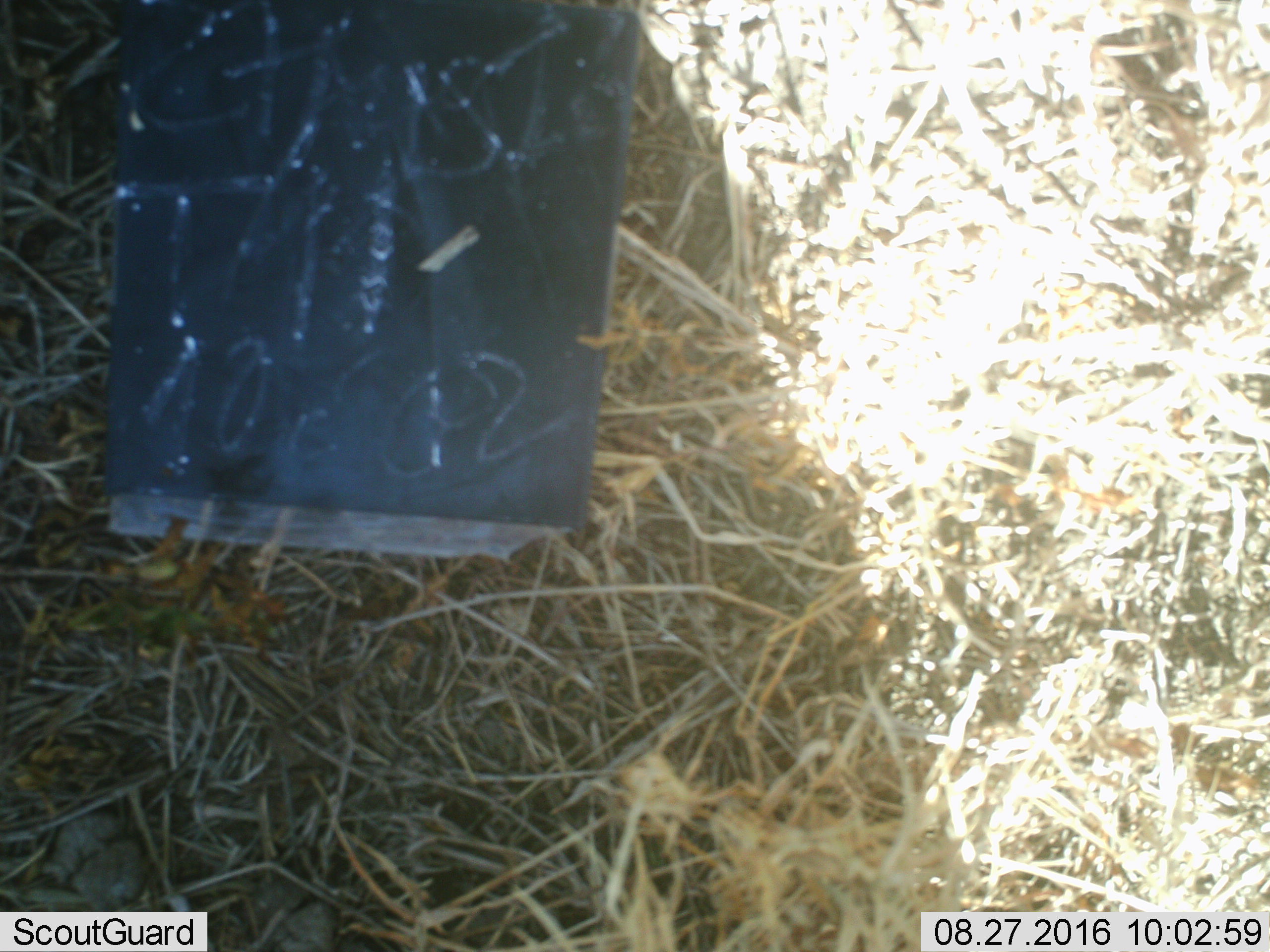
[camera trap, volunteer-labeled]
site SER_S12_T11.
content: unidentified animal